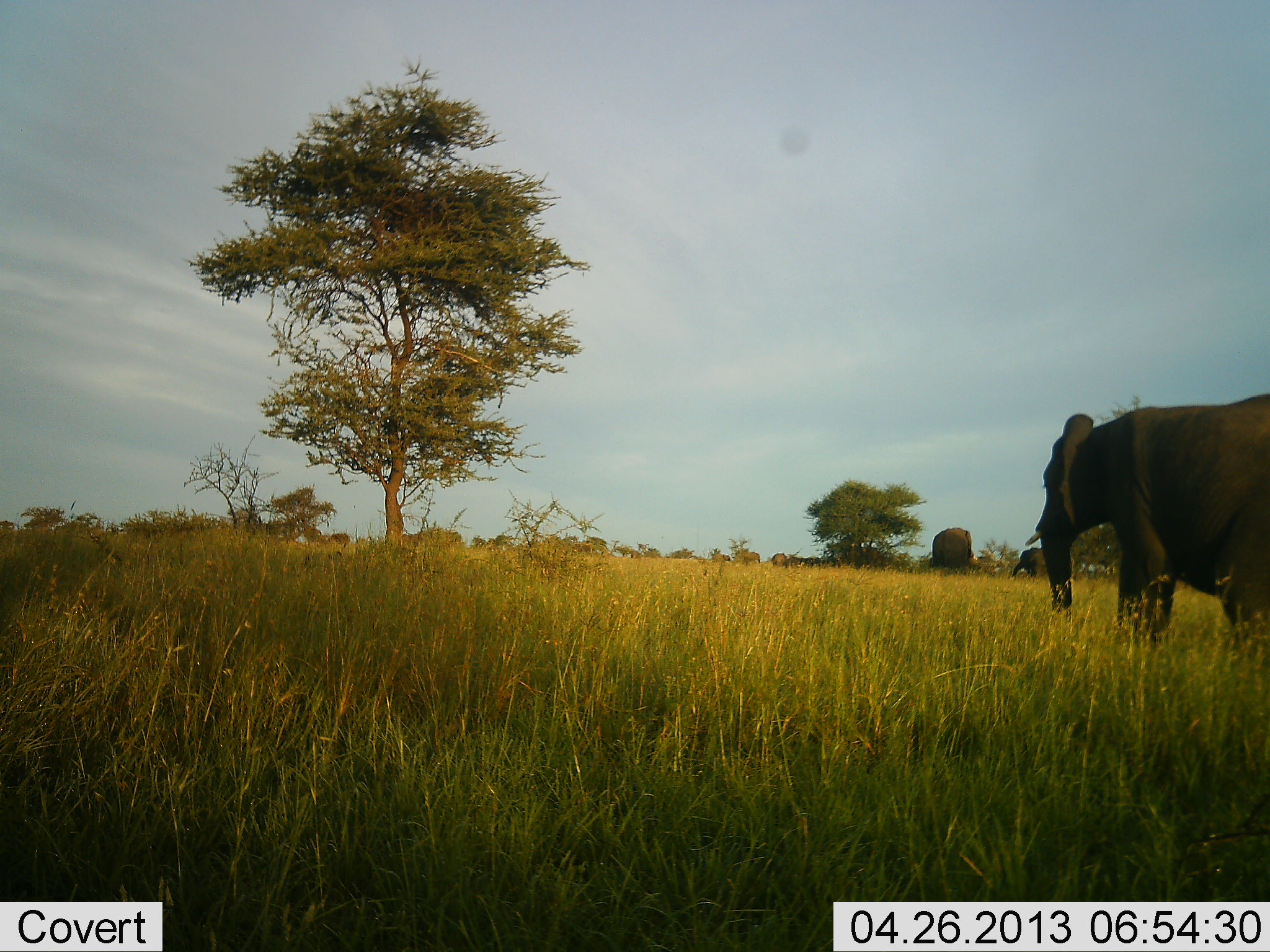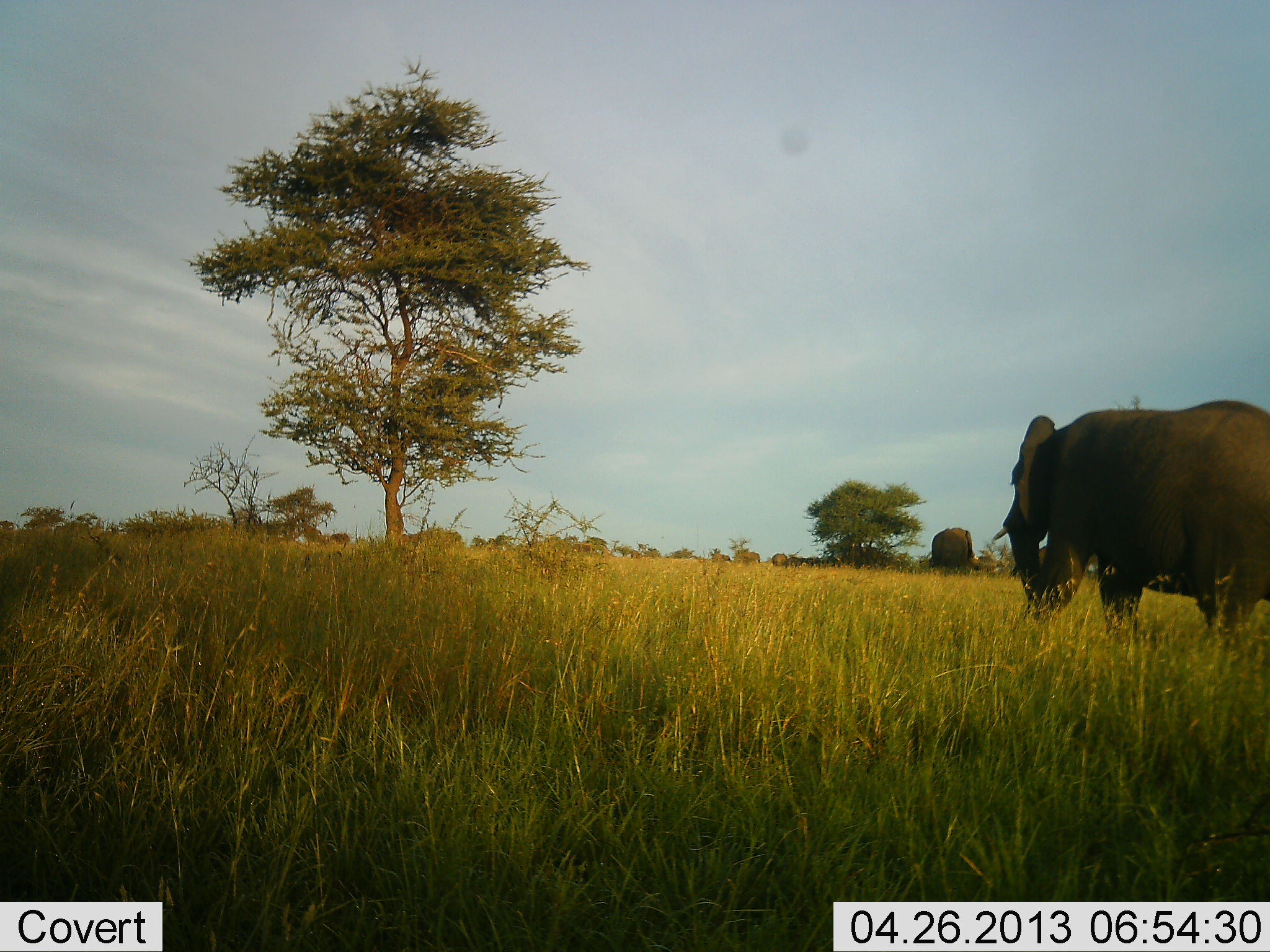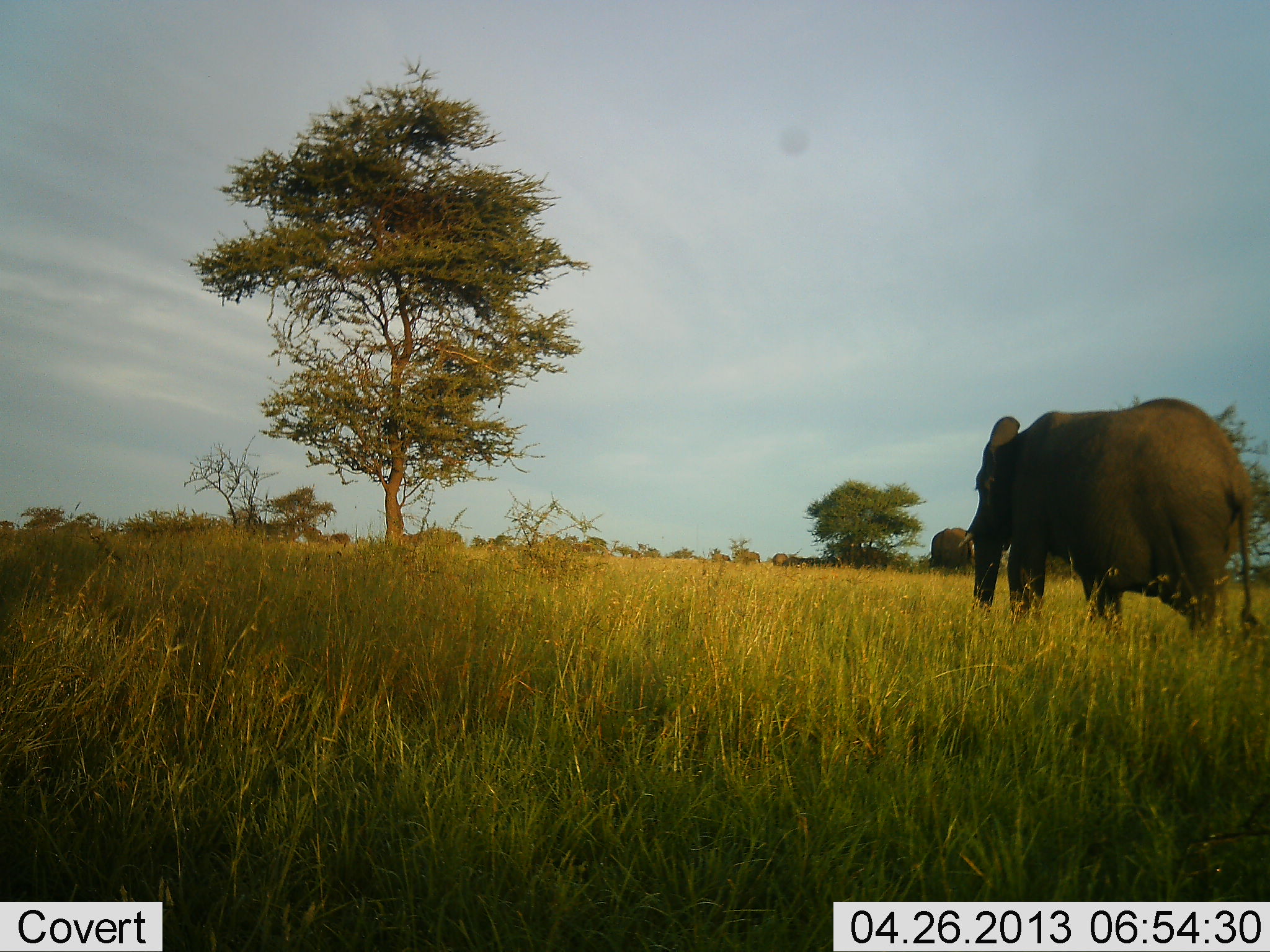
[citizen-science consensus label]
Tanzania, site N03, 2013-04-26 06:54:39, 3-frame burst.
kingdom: Animalia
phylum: Chordata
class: Mammalia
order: Proboscidea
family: Elephantidae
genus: Loxodonta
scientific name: Loxodonta africana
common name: african bush elephant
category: elephant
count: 3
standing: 45%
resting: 3%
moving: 100%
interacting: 3%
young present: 5%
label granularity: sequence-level